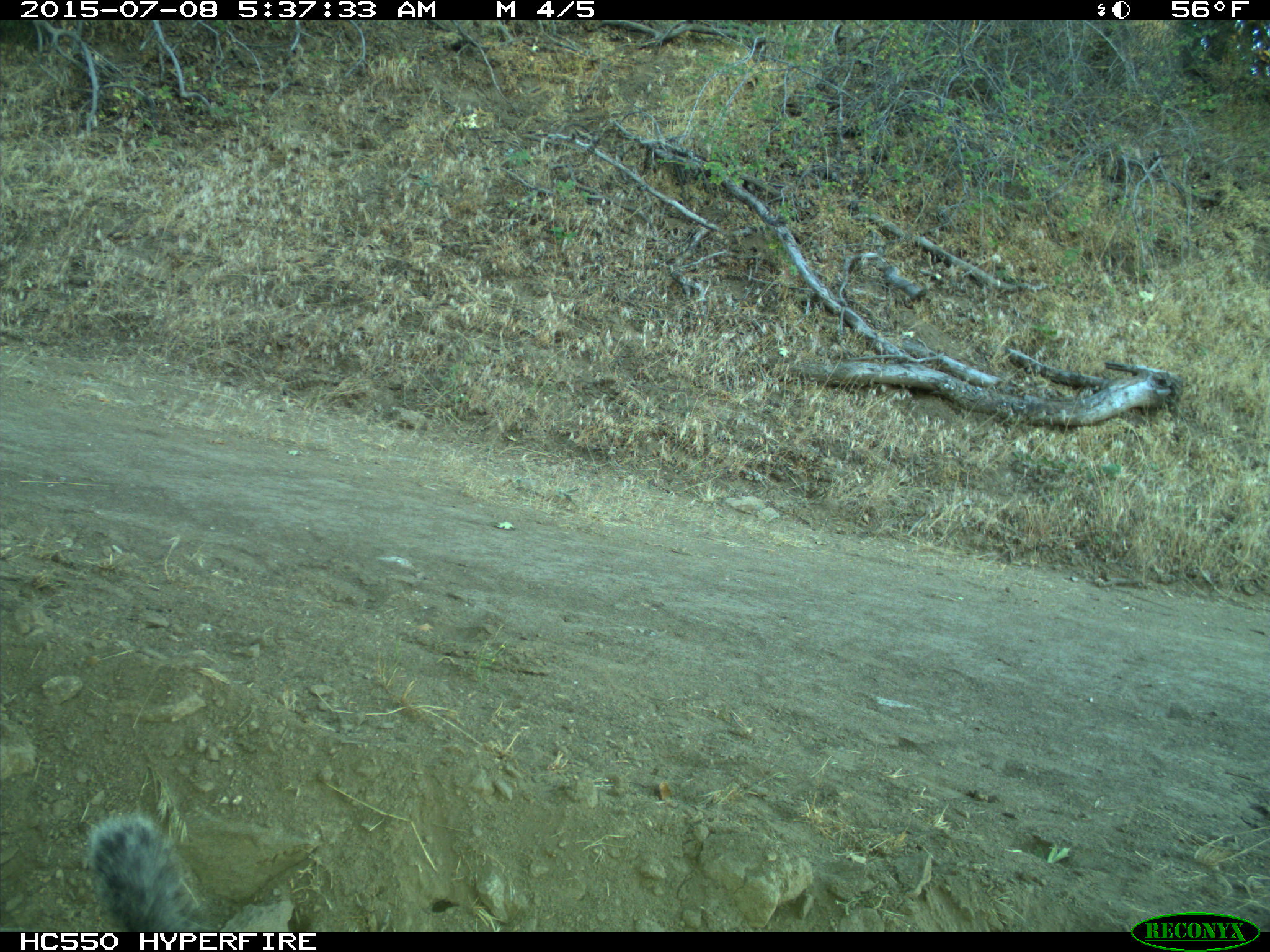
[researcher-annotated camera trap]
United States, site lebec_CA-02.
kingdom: Animalia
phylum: Chordata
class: Mammalia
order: Rodentia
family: Sciuridae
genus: Sciurus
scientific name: Sciurus carolinensis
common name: eastern gray squirrel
Sciurus carolinensis (eastern gray squirrel).